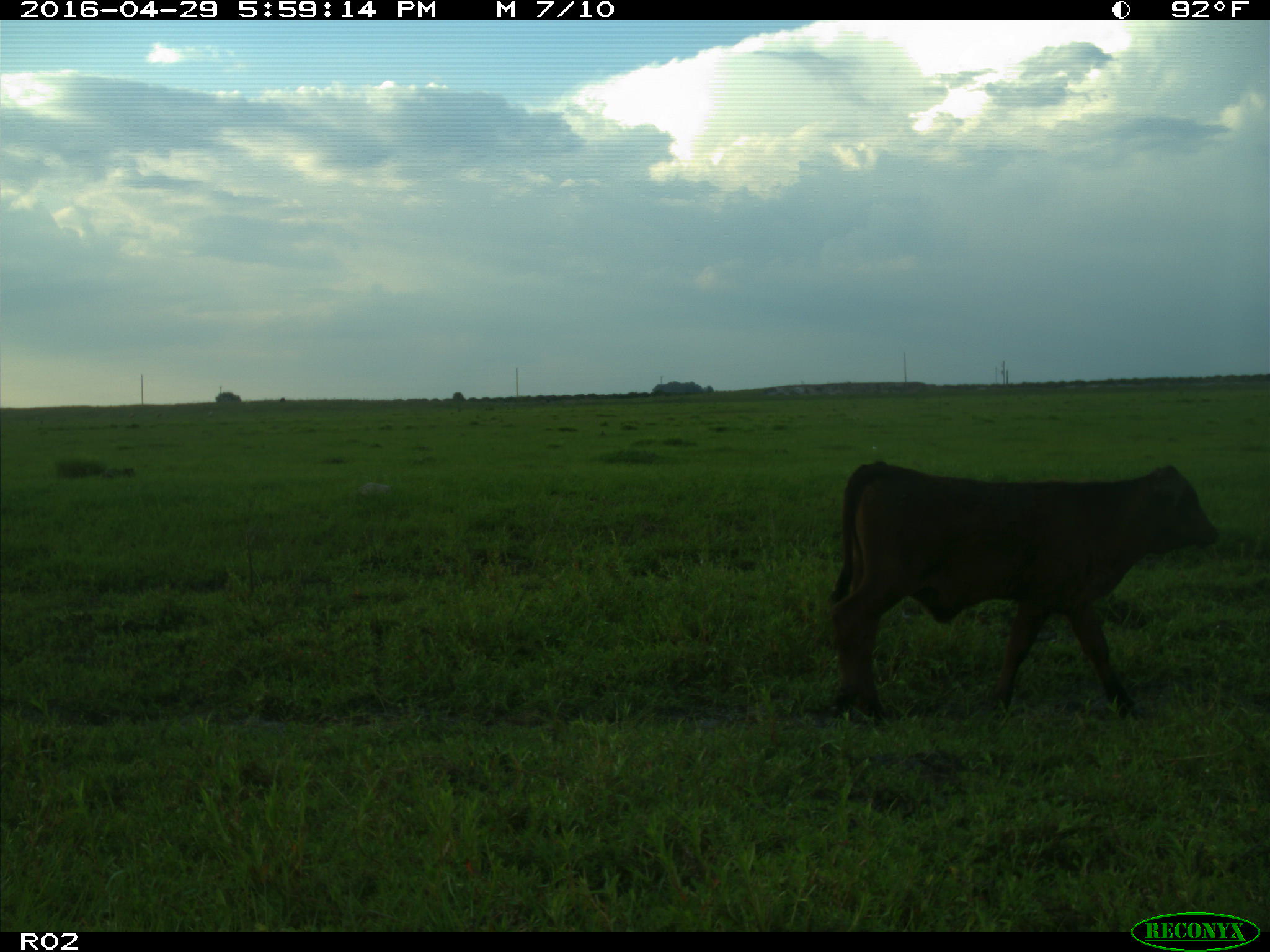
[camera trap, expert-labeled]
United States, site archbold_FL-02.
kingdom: Animalia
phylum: Chordata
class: Mammalia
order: Artiodactyla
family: Bovidae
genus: Bos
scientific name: Bos taurus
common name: domestic cow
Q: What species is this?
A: Bos taurus (domestic cow).